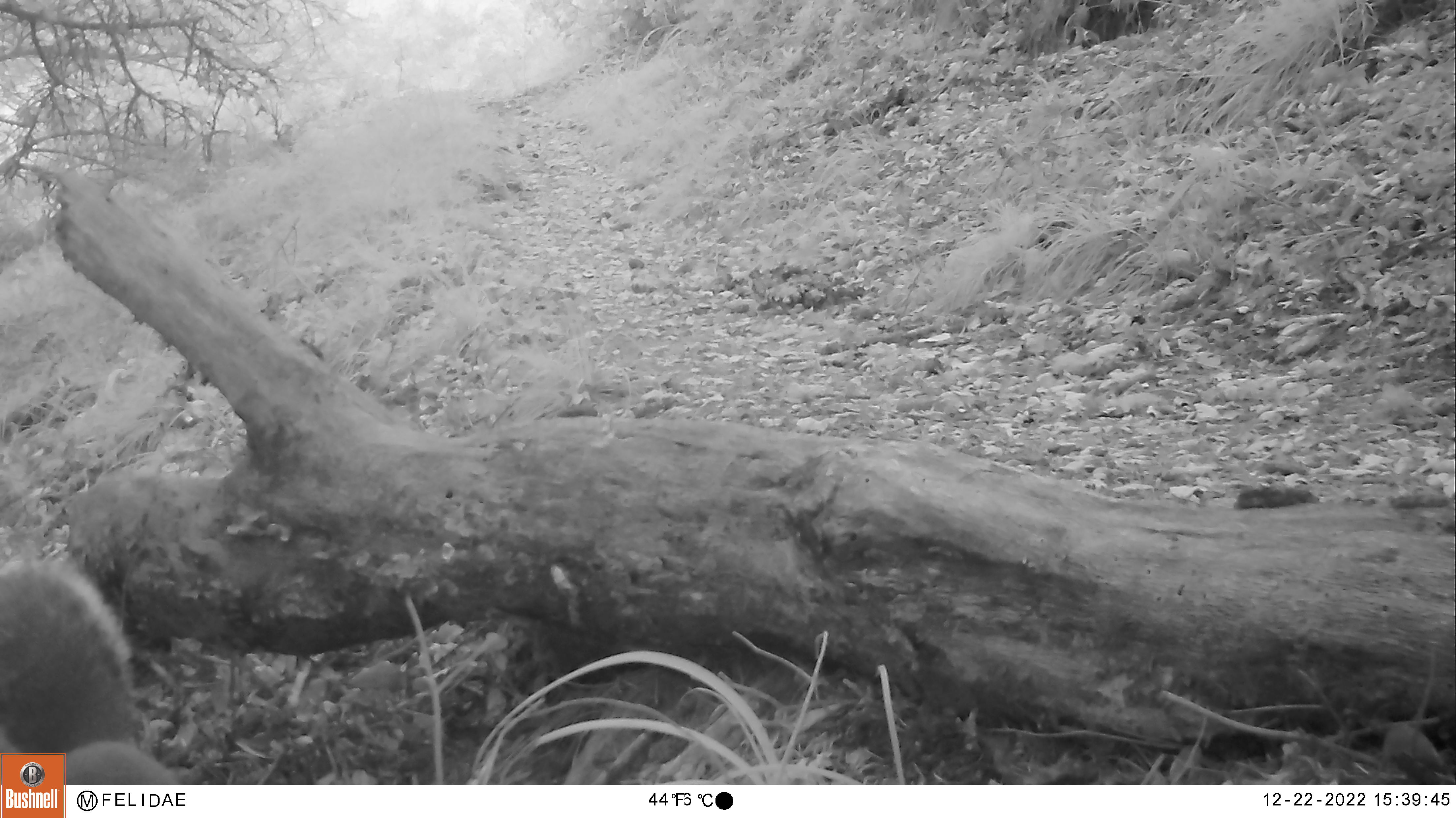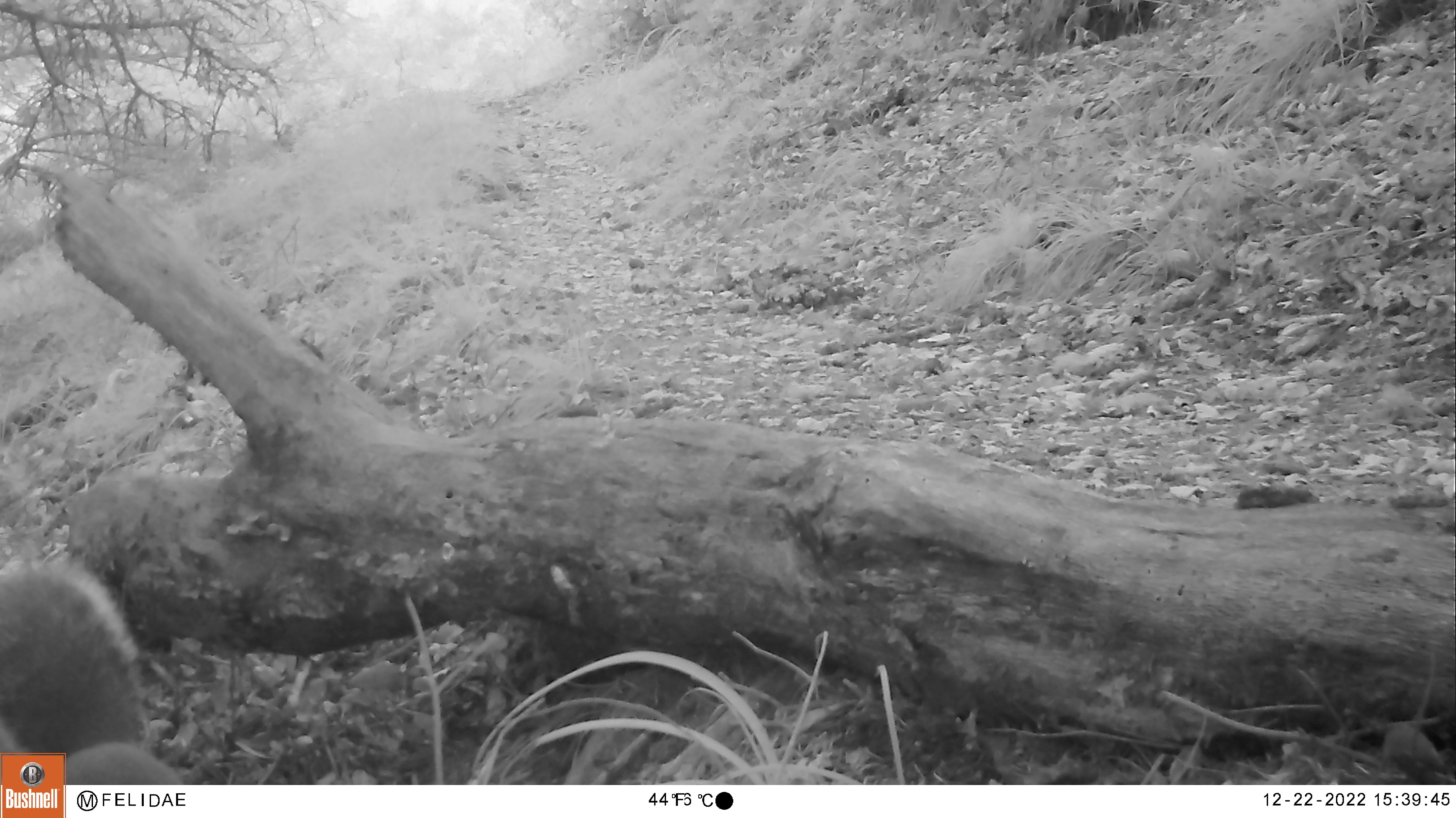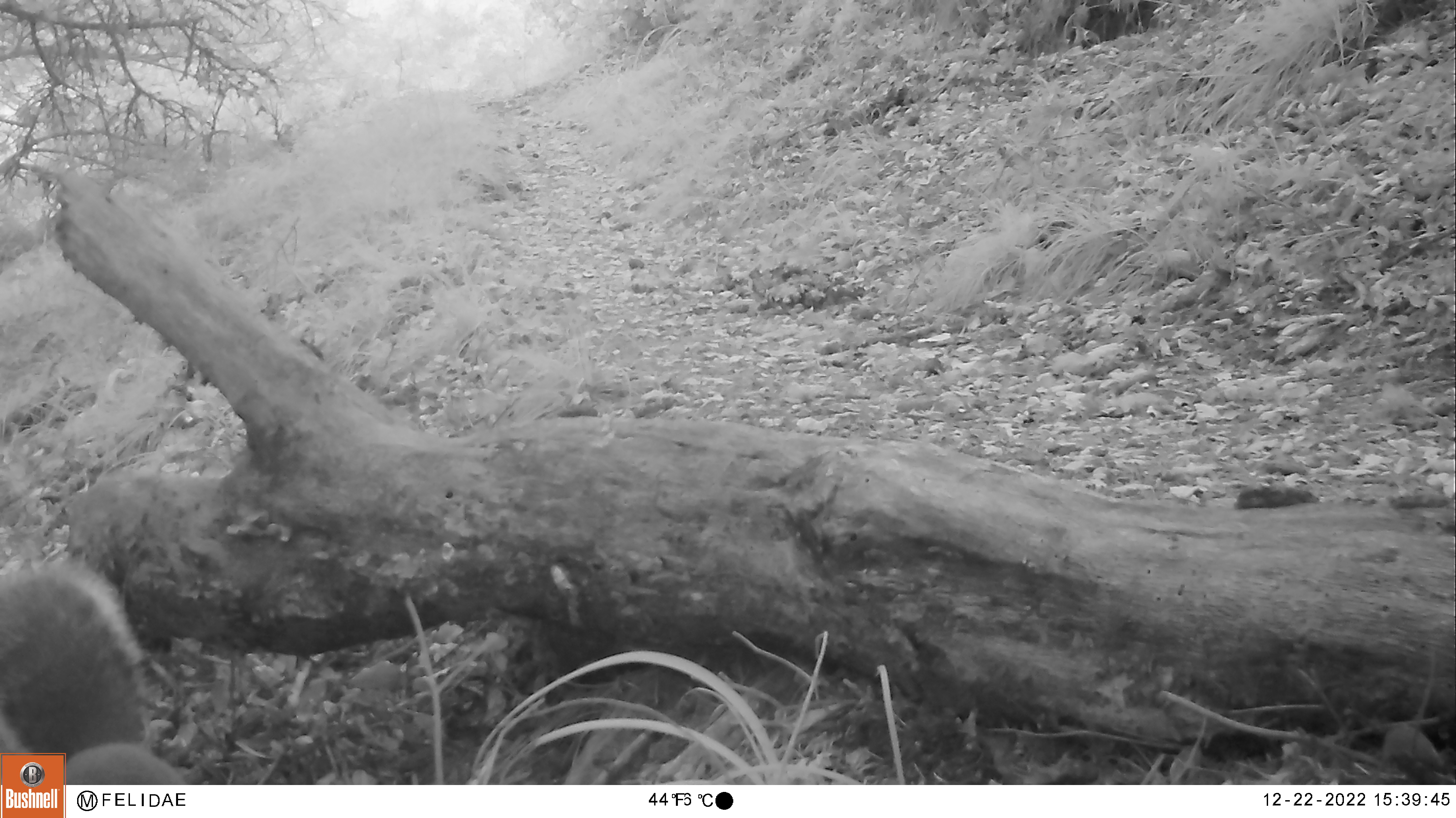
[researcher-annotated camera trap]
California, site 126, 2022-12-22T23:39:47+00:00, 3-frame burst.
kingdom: Animalia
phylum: Chordata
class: Mammalia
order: Rodentia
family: Sciuridae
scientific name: Sciuridae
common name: squirrel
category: unknown squirrel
Unknown squirrel (squirrel) (Sciuridae).